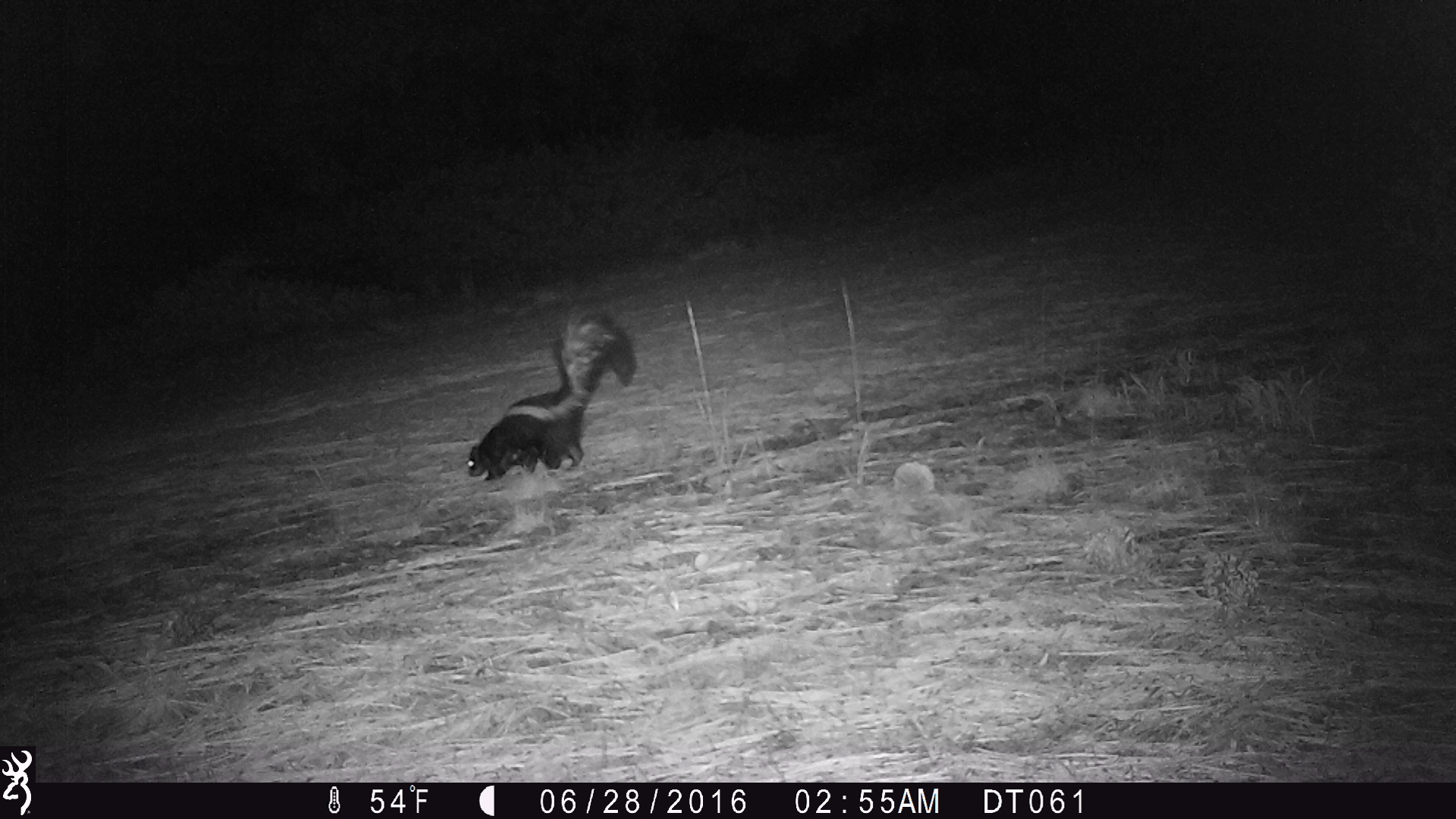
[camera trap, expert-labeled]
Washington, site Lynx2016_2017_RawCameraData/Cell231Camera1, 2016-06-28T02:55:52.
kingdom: Animalia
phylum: Chordata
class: Mammalia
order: Carnivora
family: Mephitidae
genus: Mephitis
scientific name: Mephitis mephitis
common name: striped skunk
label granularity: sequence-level